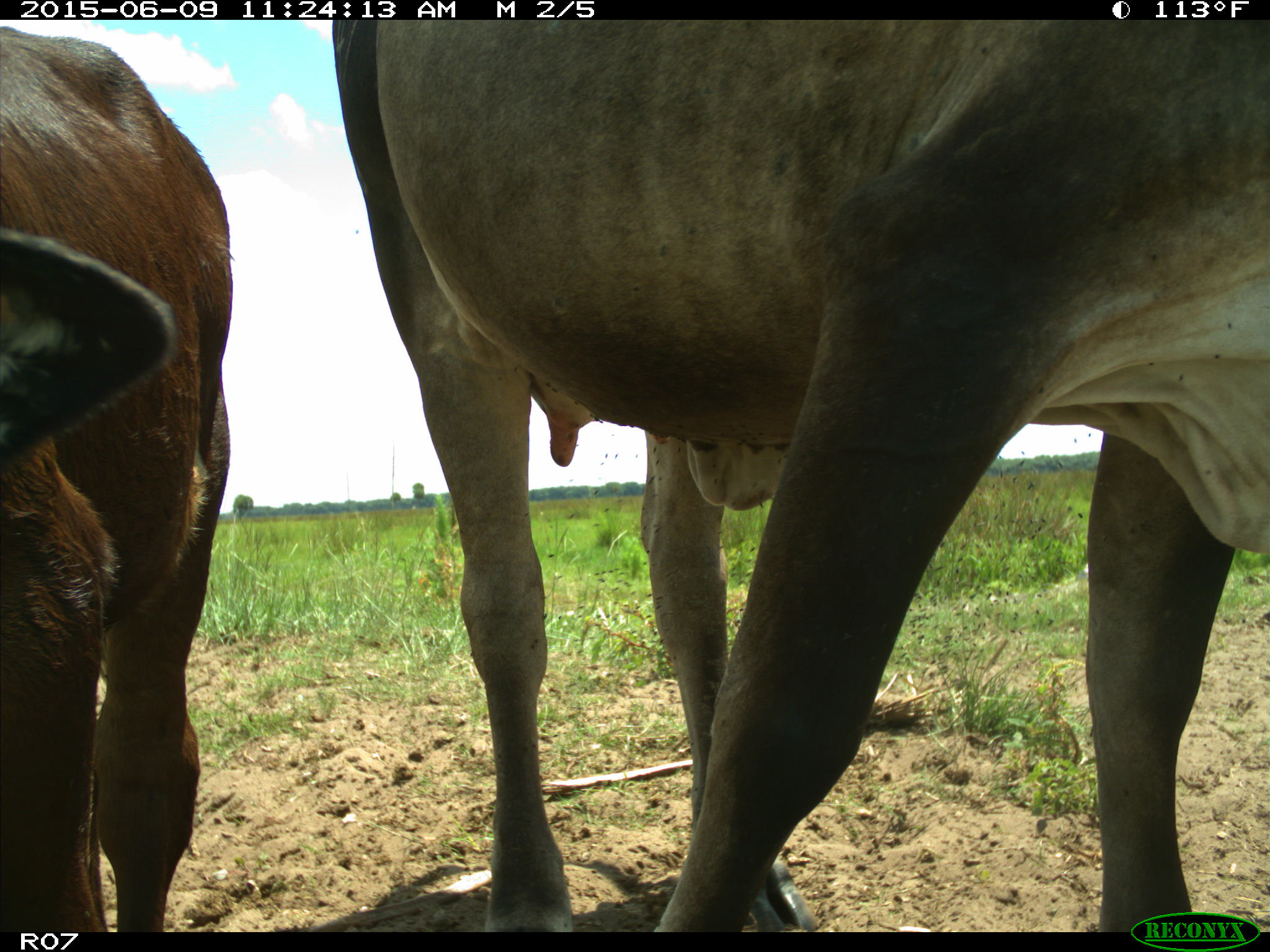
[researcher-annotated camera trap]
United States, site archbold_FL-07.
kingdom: Animalia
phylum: Chordata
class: Mammalia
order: Artiodactyla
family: Bovidae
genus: Bos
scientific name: Bos taurus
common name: domestic cow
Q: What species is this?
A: Bos taurus (domestic cow).